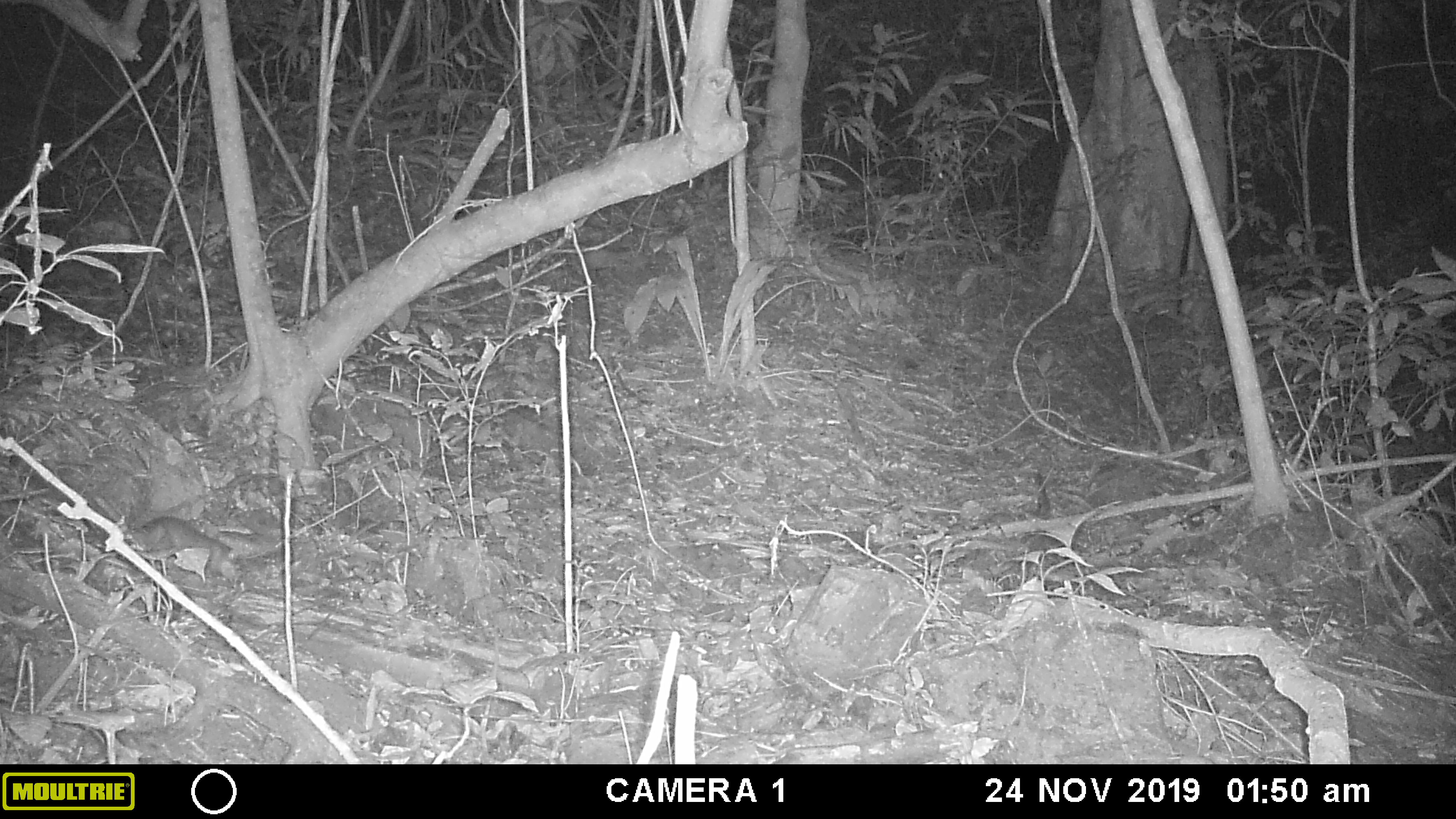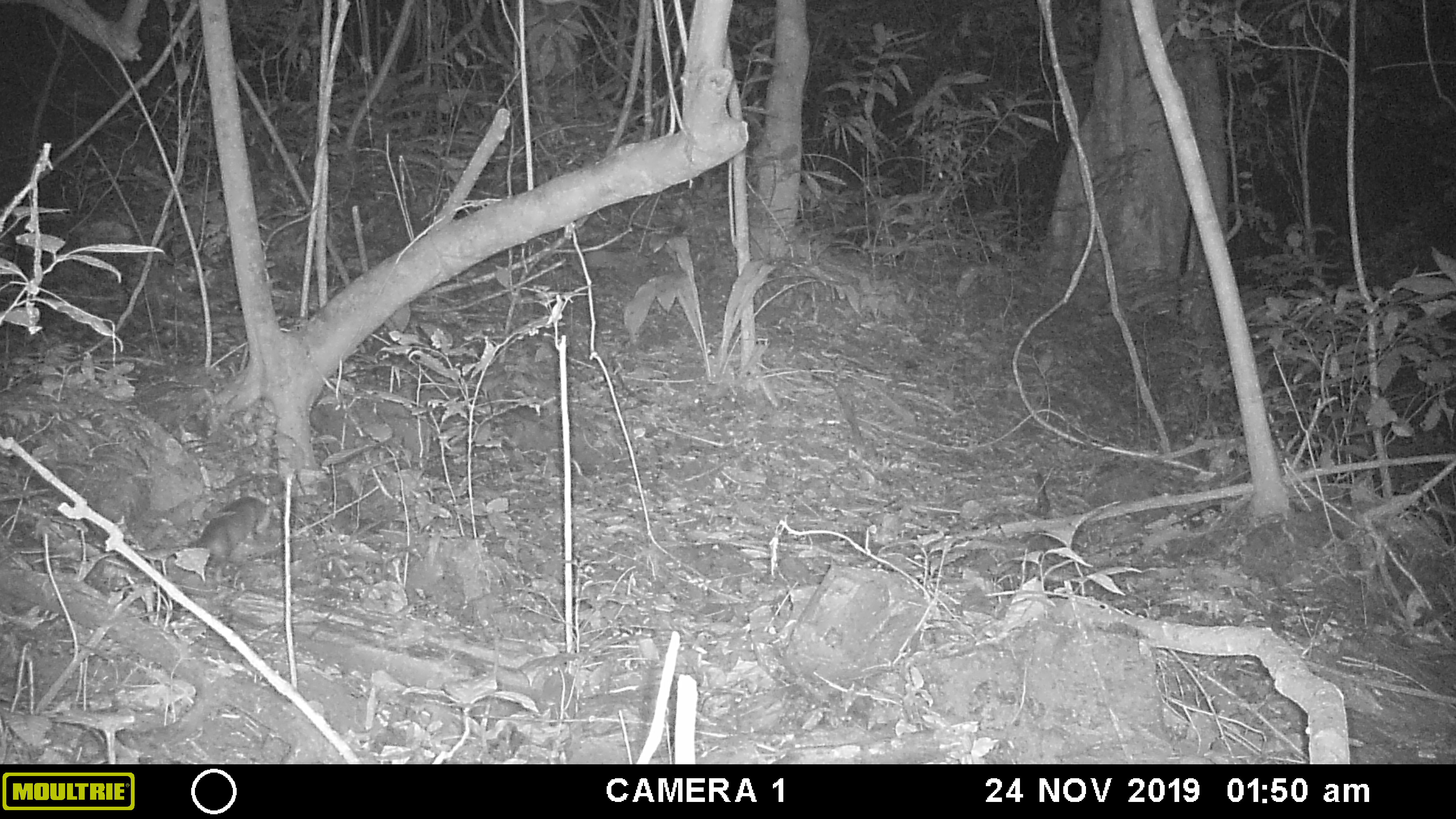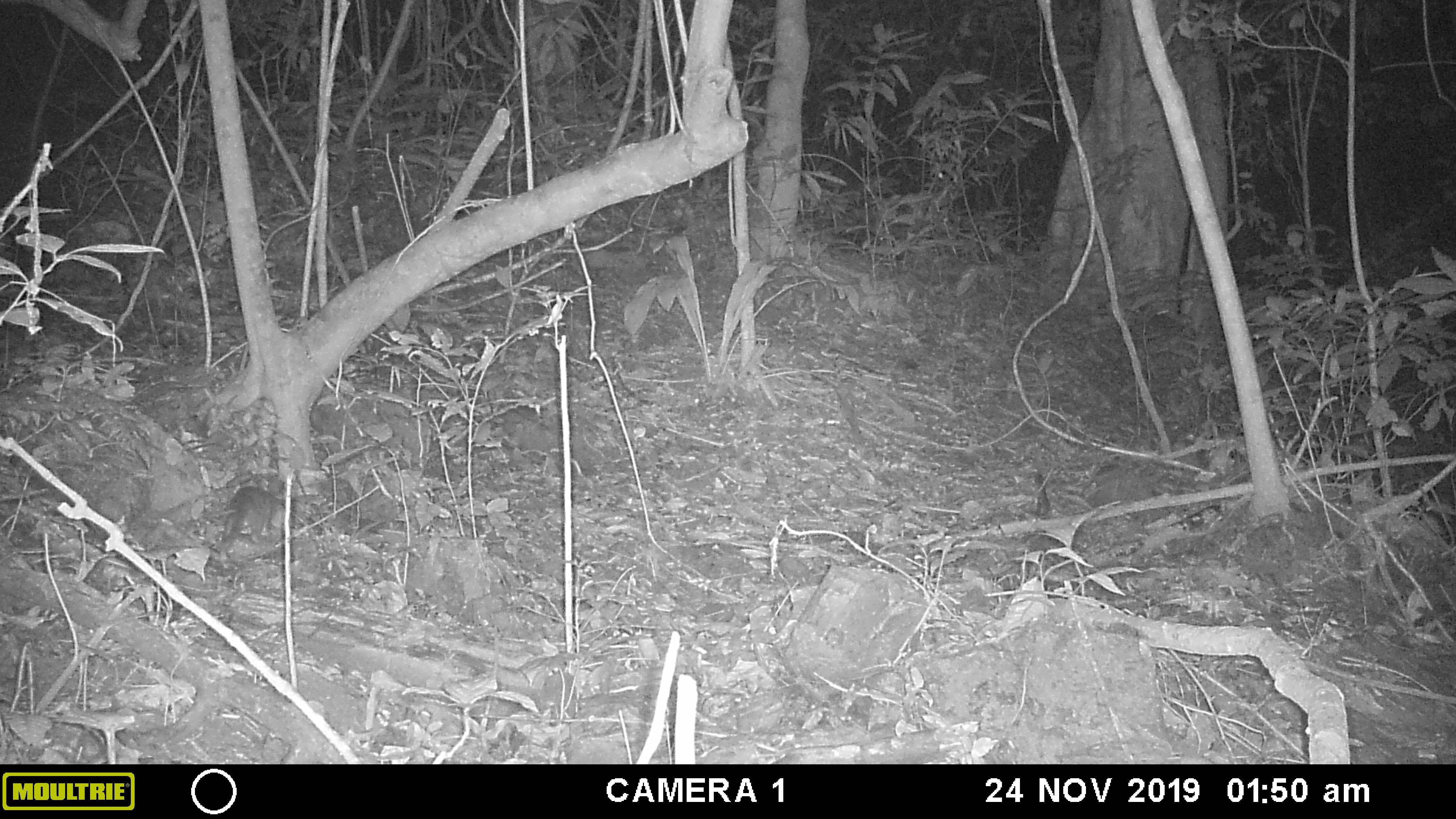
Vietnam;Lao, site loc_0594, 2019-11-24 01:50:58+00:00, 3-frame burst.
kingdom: Animalia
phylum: Chordata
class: Mammalia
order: Carnivora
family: Mustelidae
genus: Melogale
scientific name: Melogale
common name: ferret badger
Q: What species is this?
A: Ferret badger (Melogale).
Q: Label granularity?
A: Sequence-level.